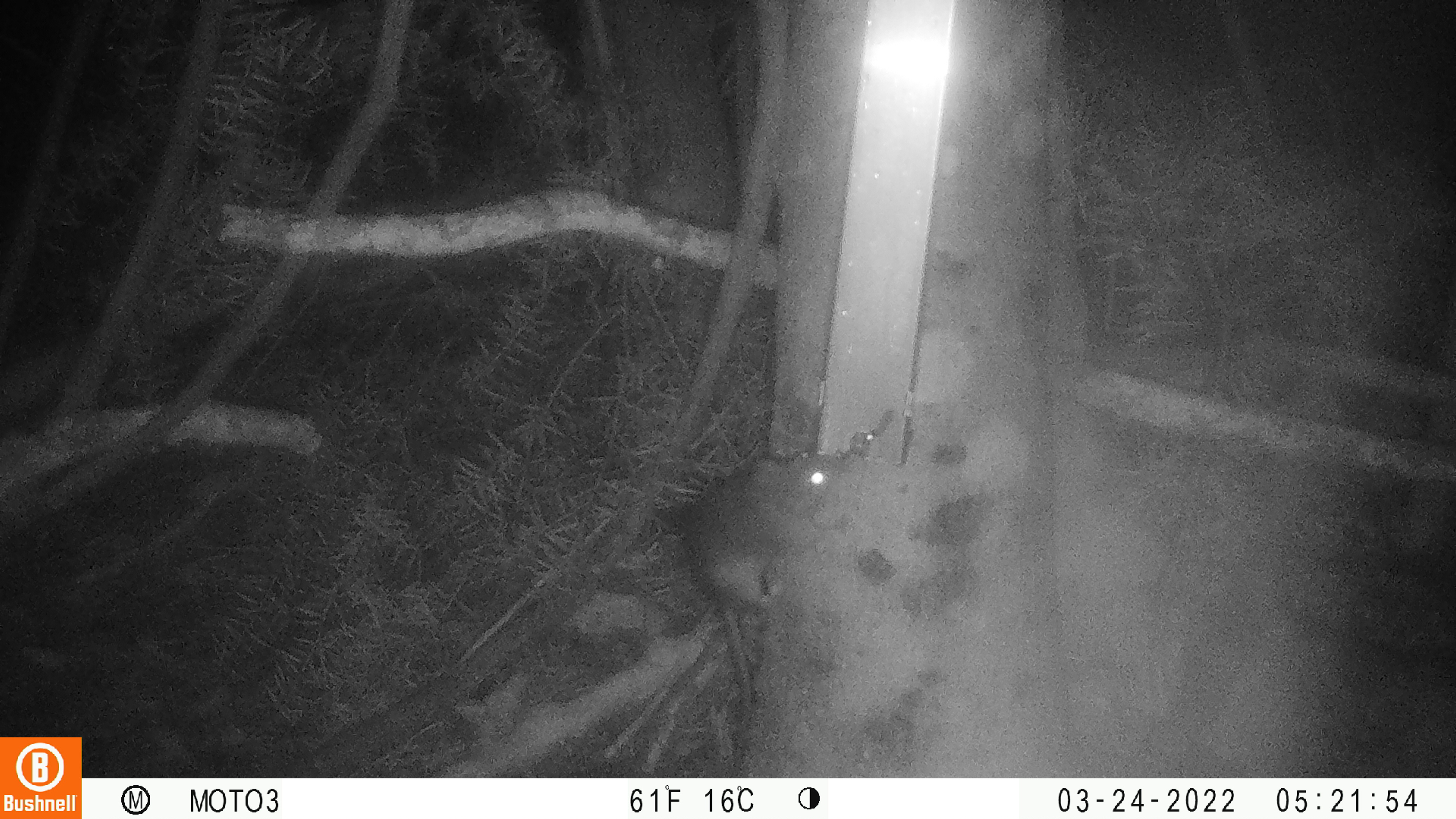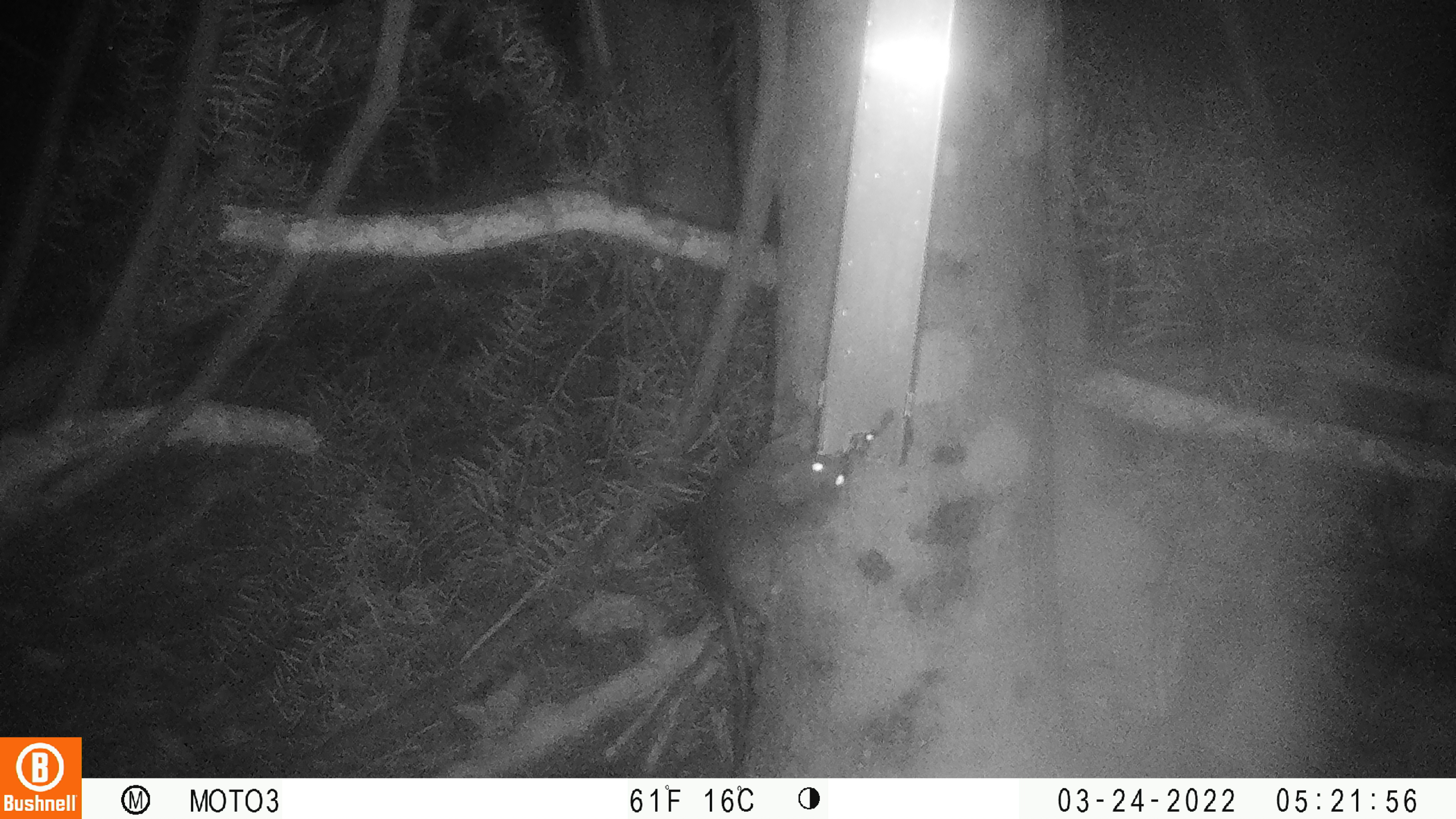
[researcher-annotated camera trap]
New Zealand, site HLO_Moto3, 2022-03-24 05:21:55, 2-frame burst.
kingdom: Animalia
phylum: Chordata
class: Mammalia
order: Rodentia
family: Muridae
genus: Rattus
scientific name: Rattus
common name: rat